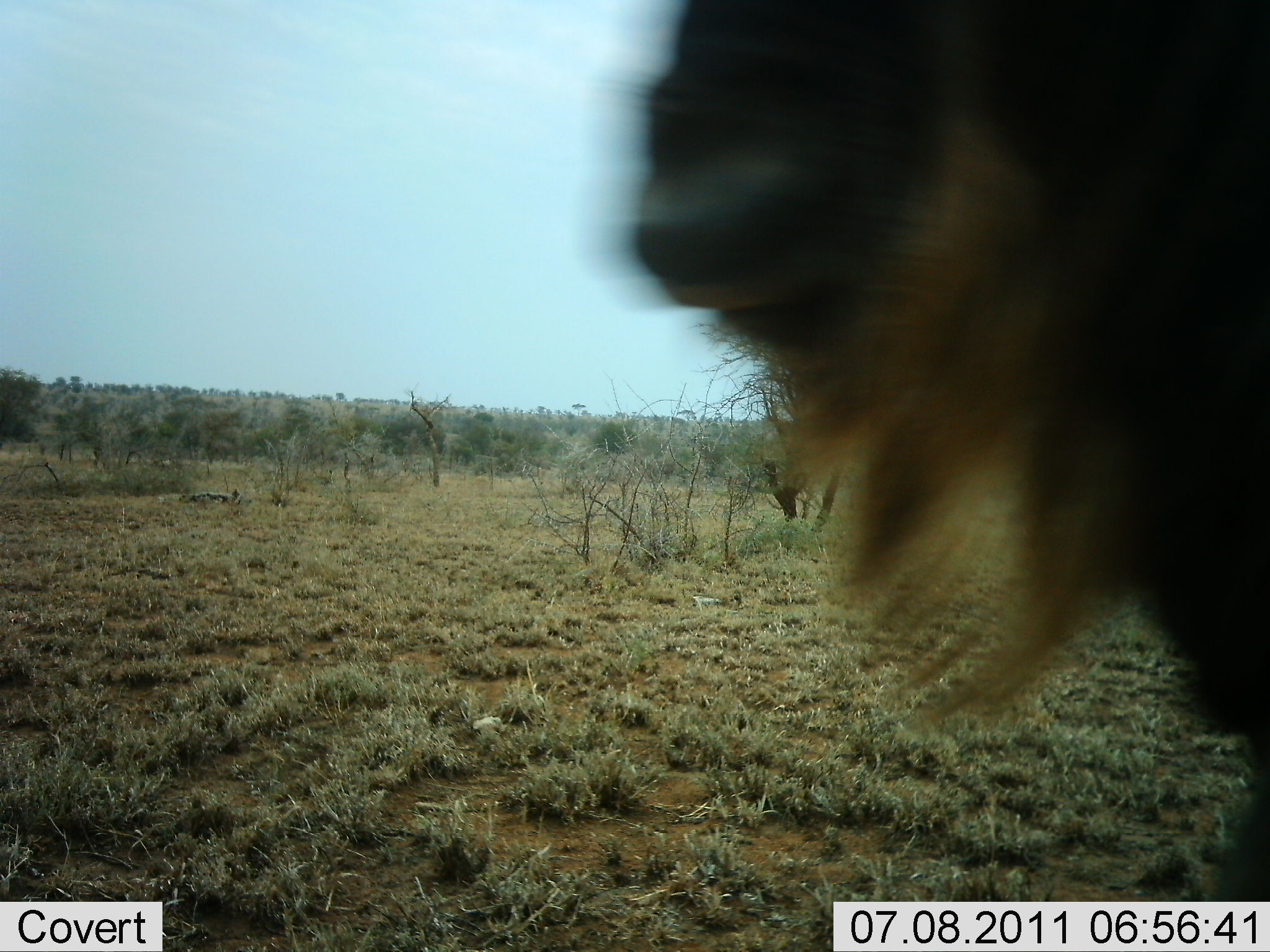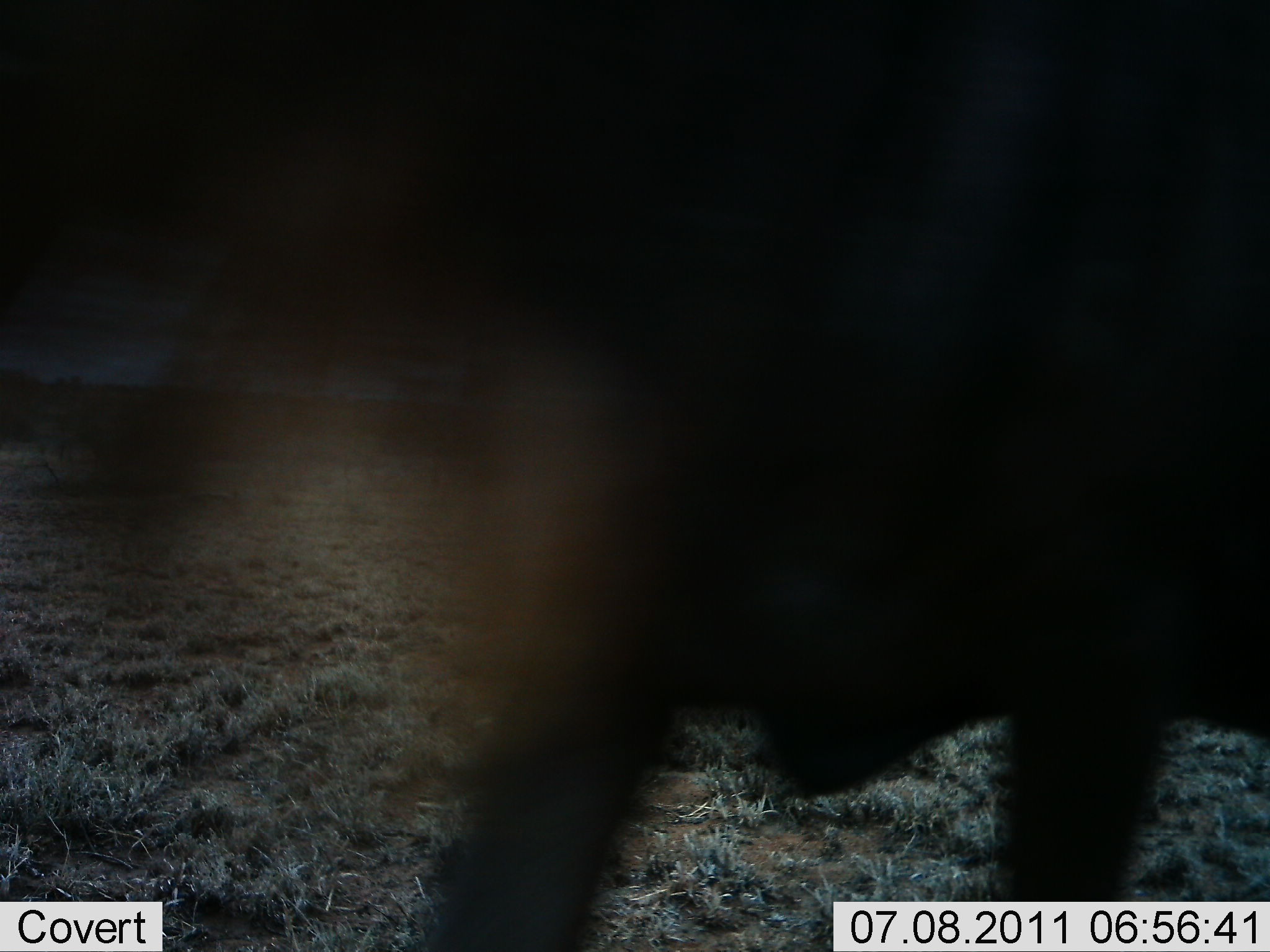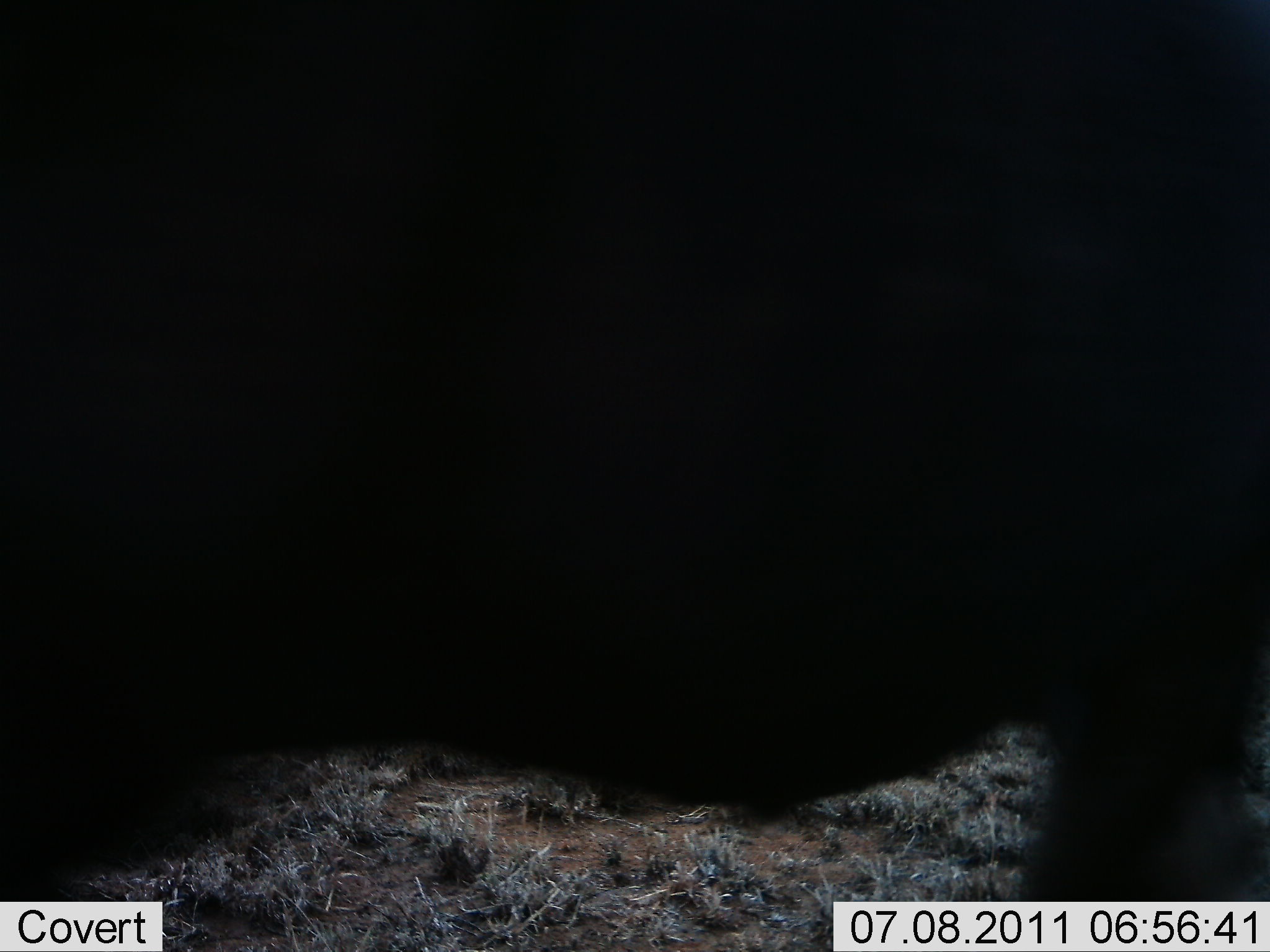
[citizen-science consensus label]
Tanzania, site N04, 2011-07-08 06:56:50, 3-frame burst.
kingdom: Animalia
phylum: Chordata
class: Mammalia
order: Artiodactyla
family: Bovidae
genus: Connochaetes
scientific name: Connochaetes taurinus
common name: blue wildebeest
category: wildebeest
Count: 1.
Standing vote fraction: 0%.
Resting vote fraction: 0%.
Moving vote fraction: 100%.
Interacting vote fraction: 0%.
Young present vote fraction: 0%.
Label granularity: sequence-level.